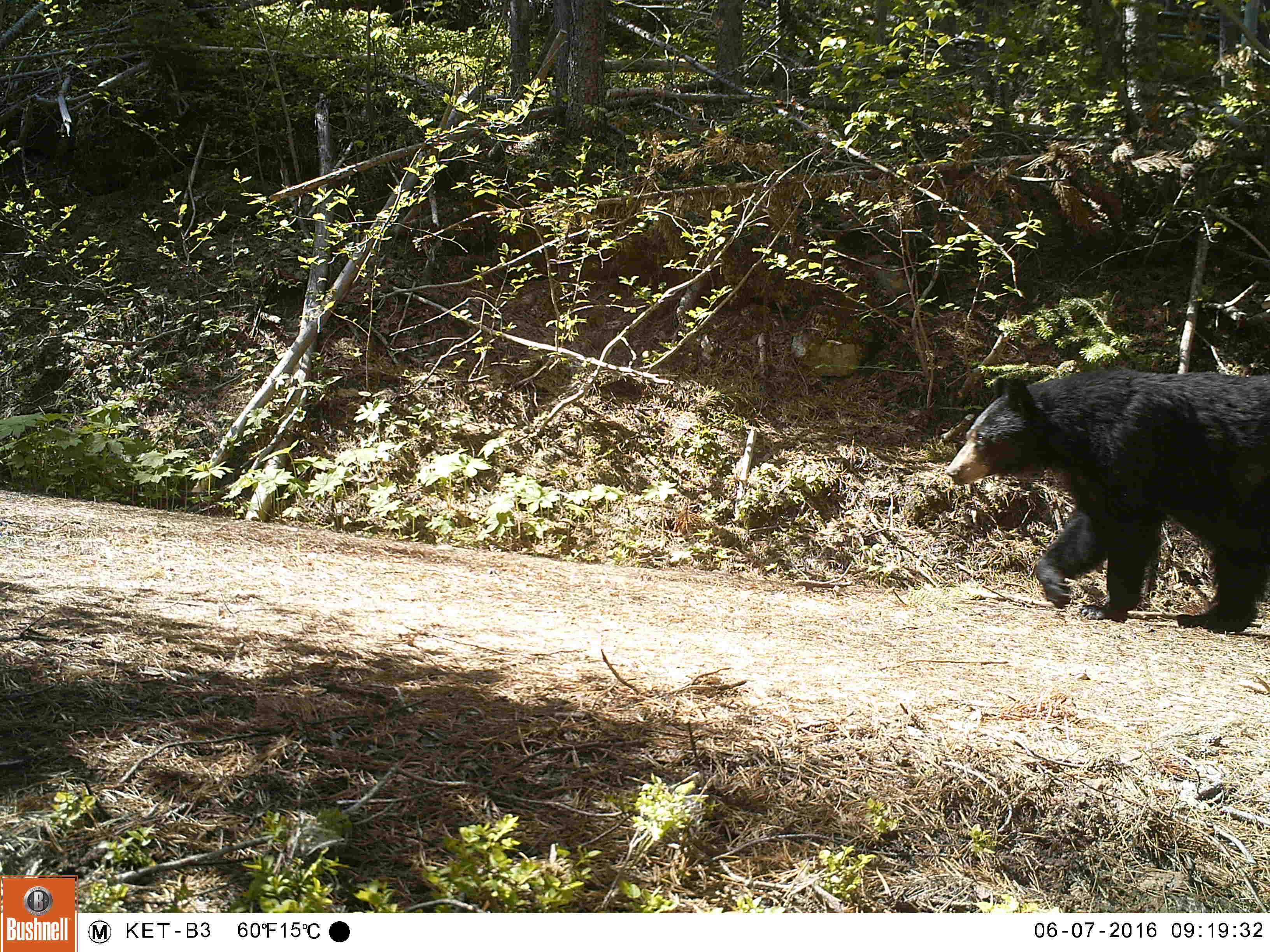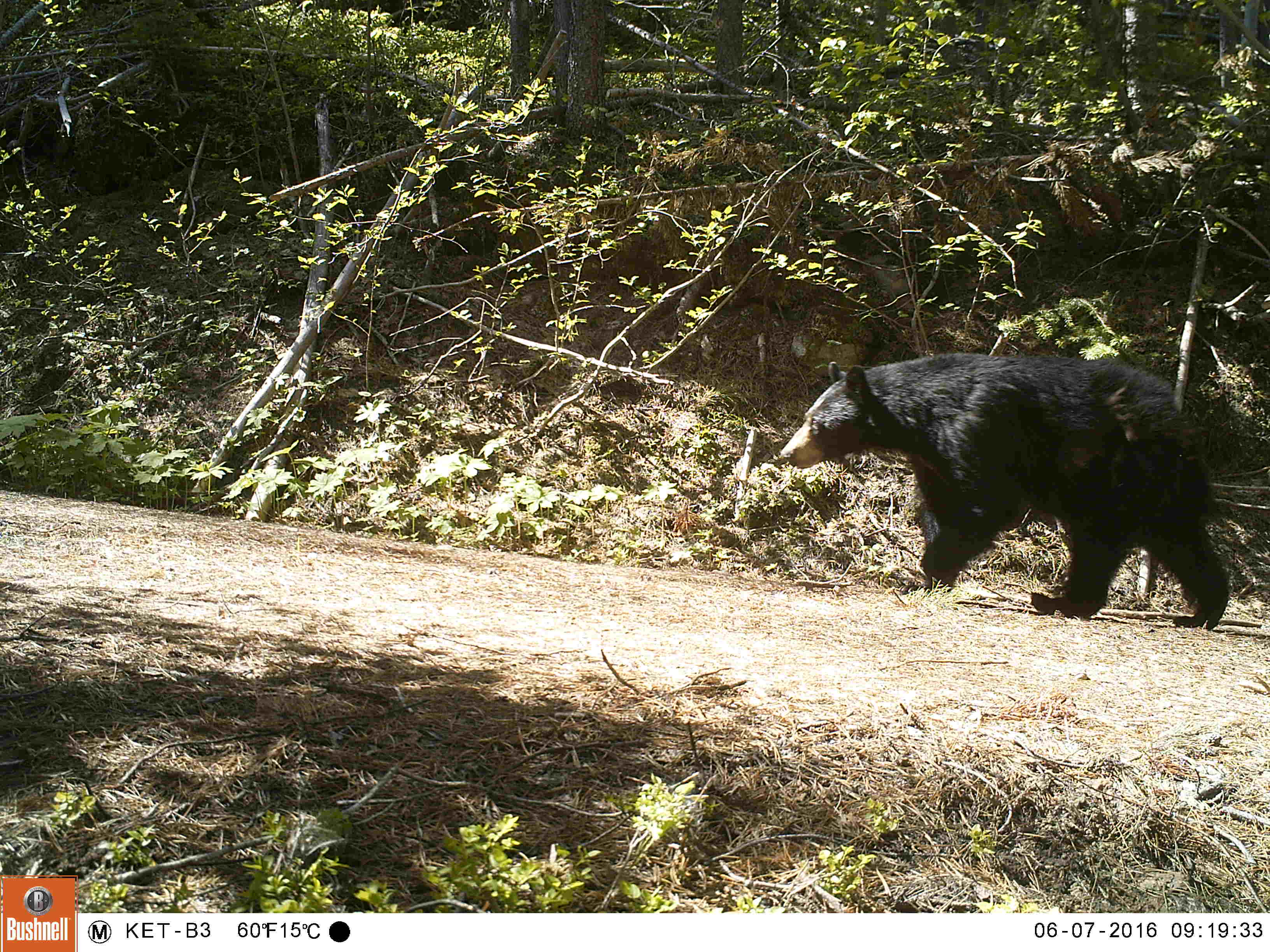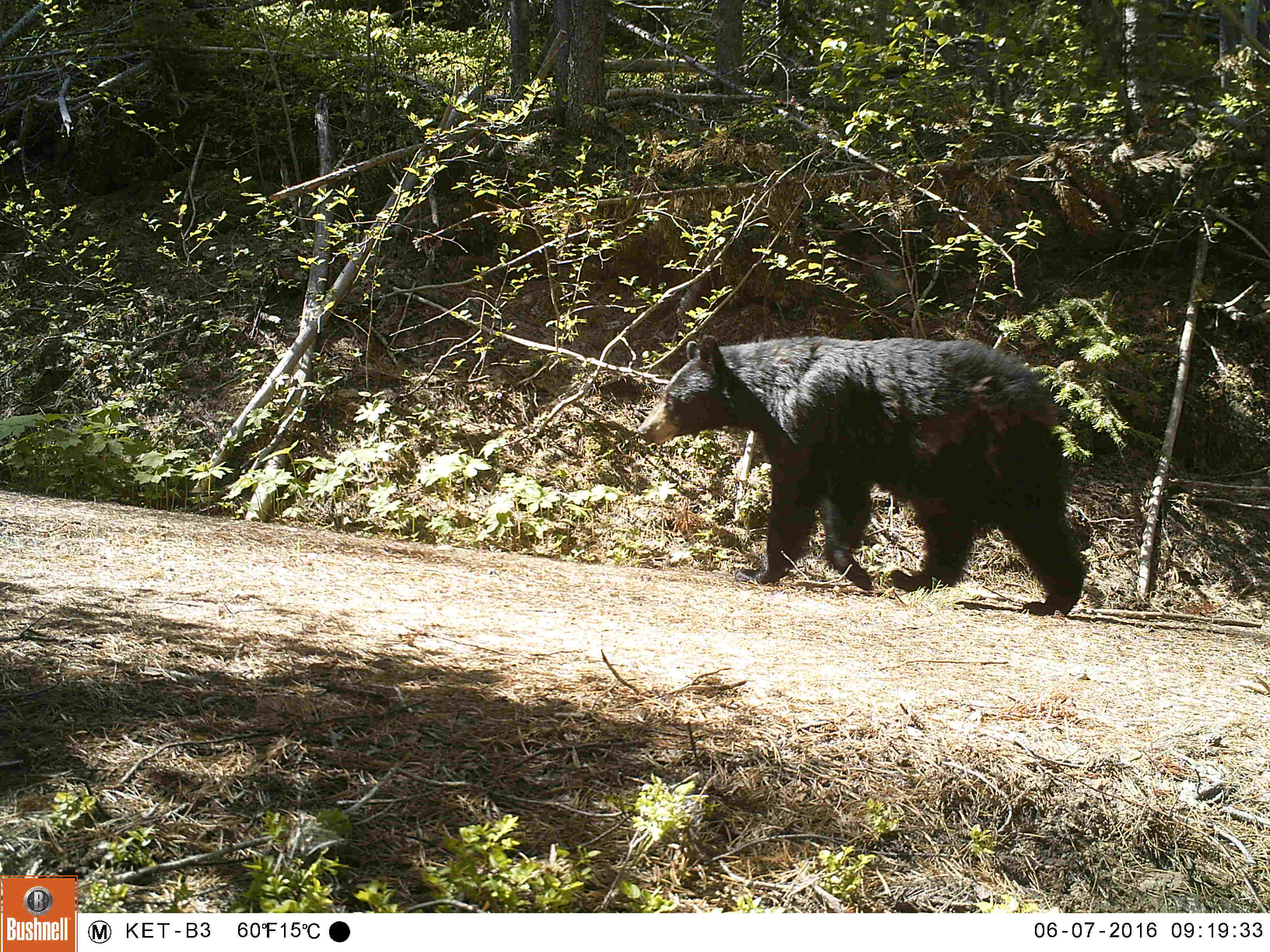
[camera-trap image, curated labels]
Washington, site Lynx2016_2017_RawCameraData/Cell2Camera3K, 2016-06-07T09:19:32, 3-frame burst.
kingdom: Animalia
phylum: Chordata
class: Mammalia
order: Carnivora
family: Ursidae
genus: Ursus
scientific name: Ursus americanus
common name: american black bear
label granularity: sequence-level